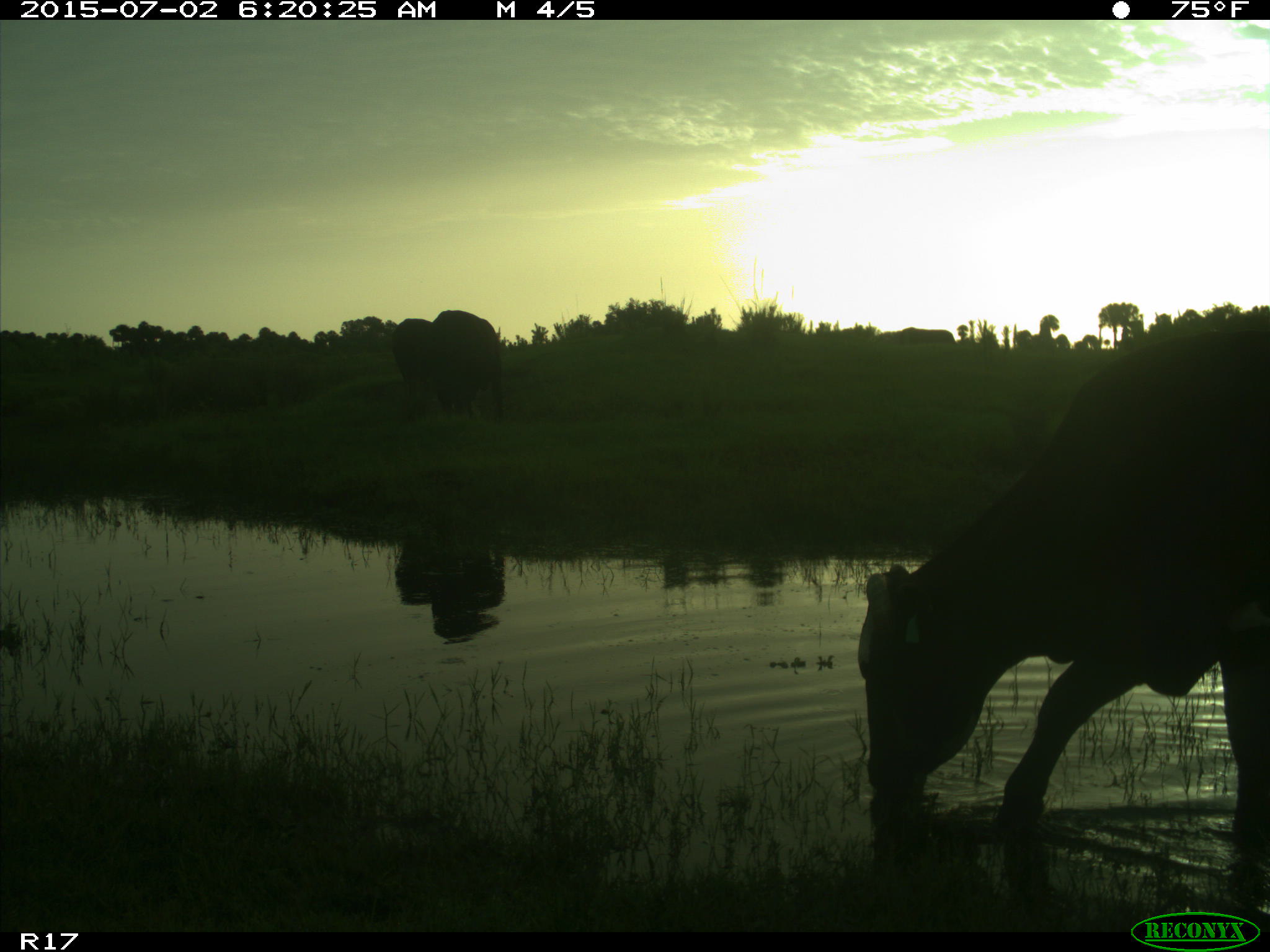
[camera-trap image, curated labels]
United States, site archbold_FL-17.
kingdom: Animalia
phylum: Chordata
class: Mammalia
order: Artiodactyla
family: Bovidae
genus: Bos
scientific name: Bos taurus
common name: domestic cow